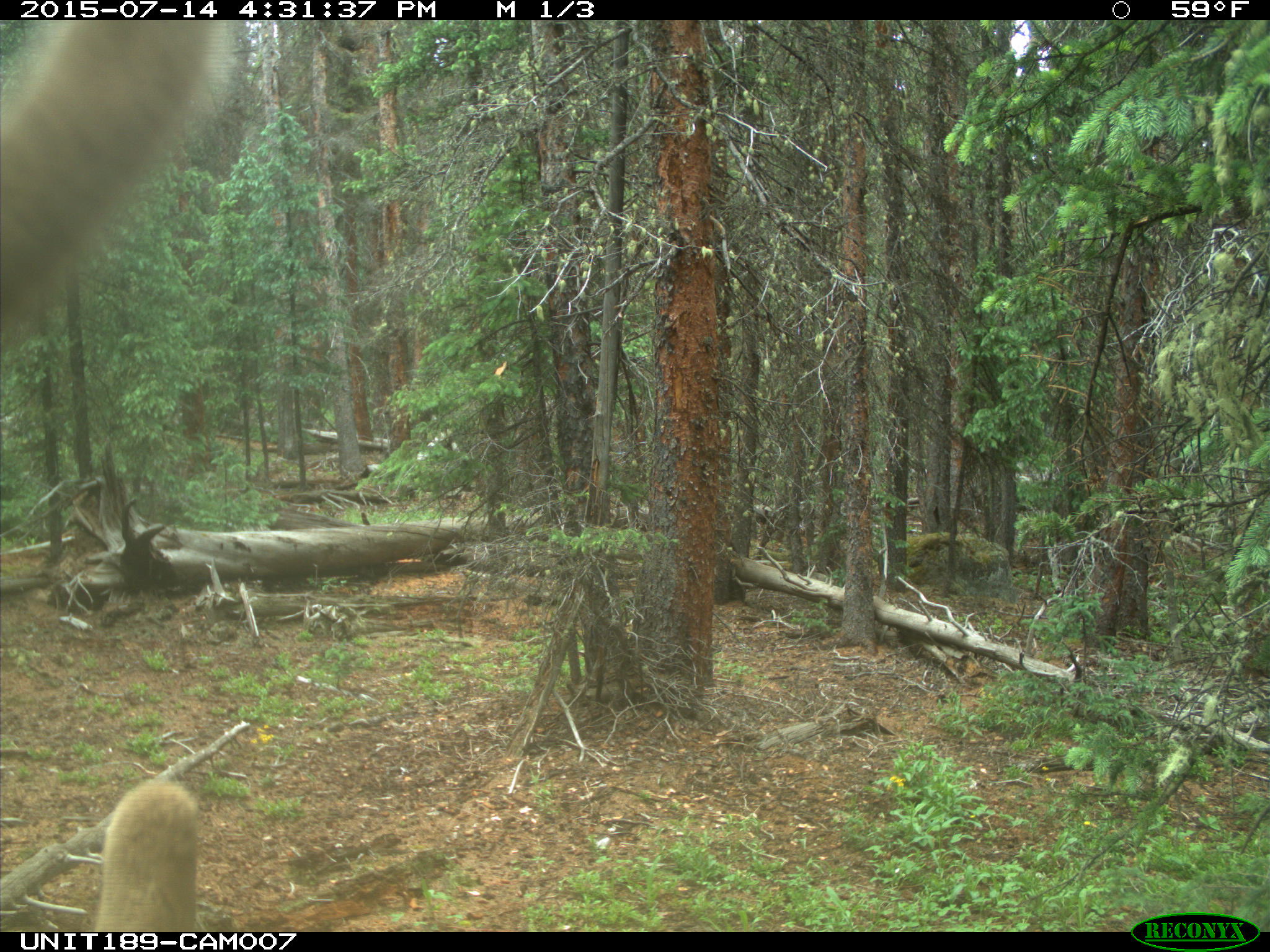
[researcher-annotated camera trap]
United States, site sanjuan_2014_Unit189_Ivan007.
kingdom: Animalia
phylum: Chordata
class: Mammalia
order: Artiodactyla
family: Cervidae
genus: Cervus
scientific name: Cervus elaphus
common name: red deer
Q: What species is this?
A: Cervus elaphus (red deer).